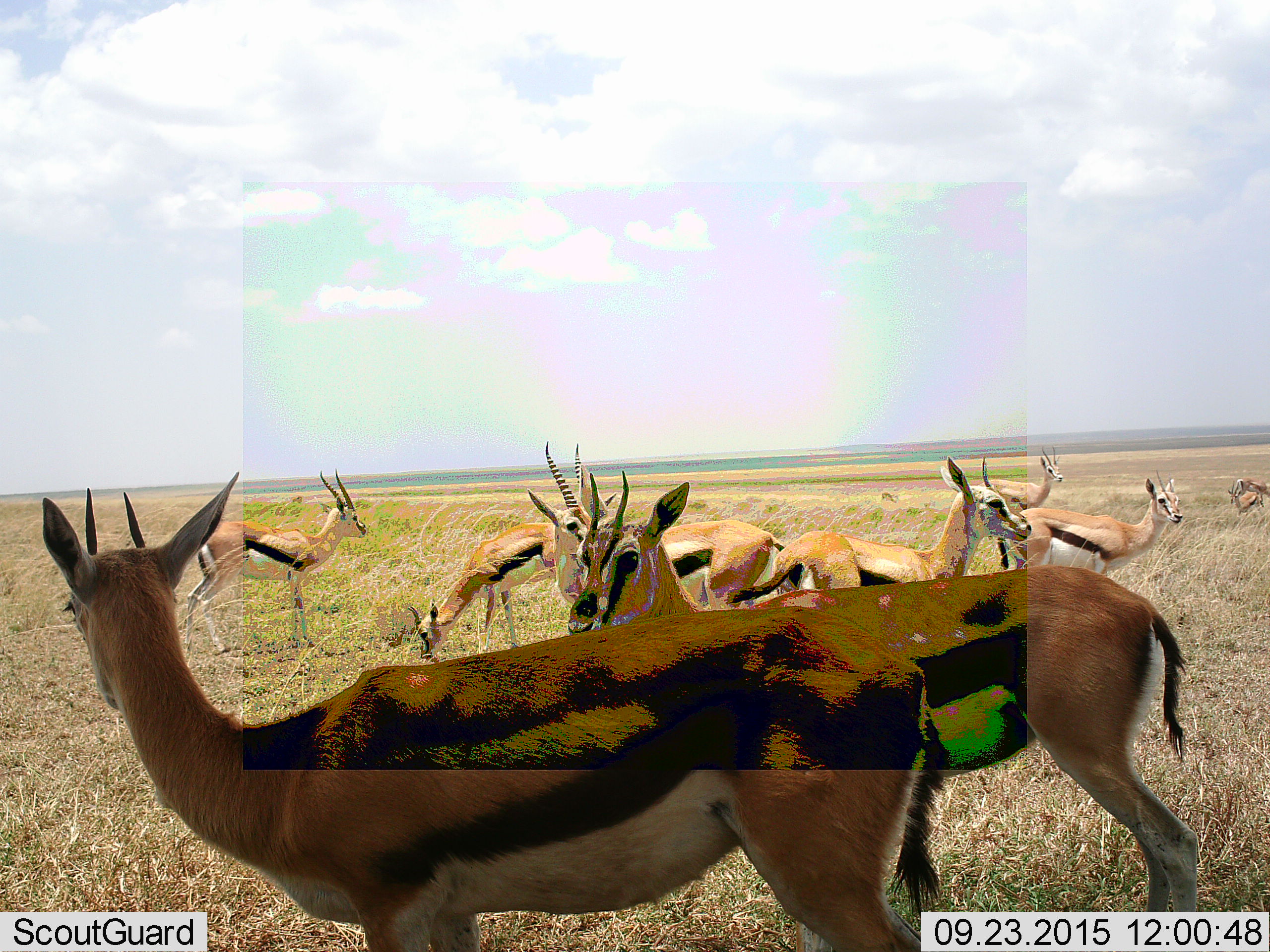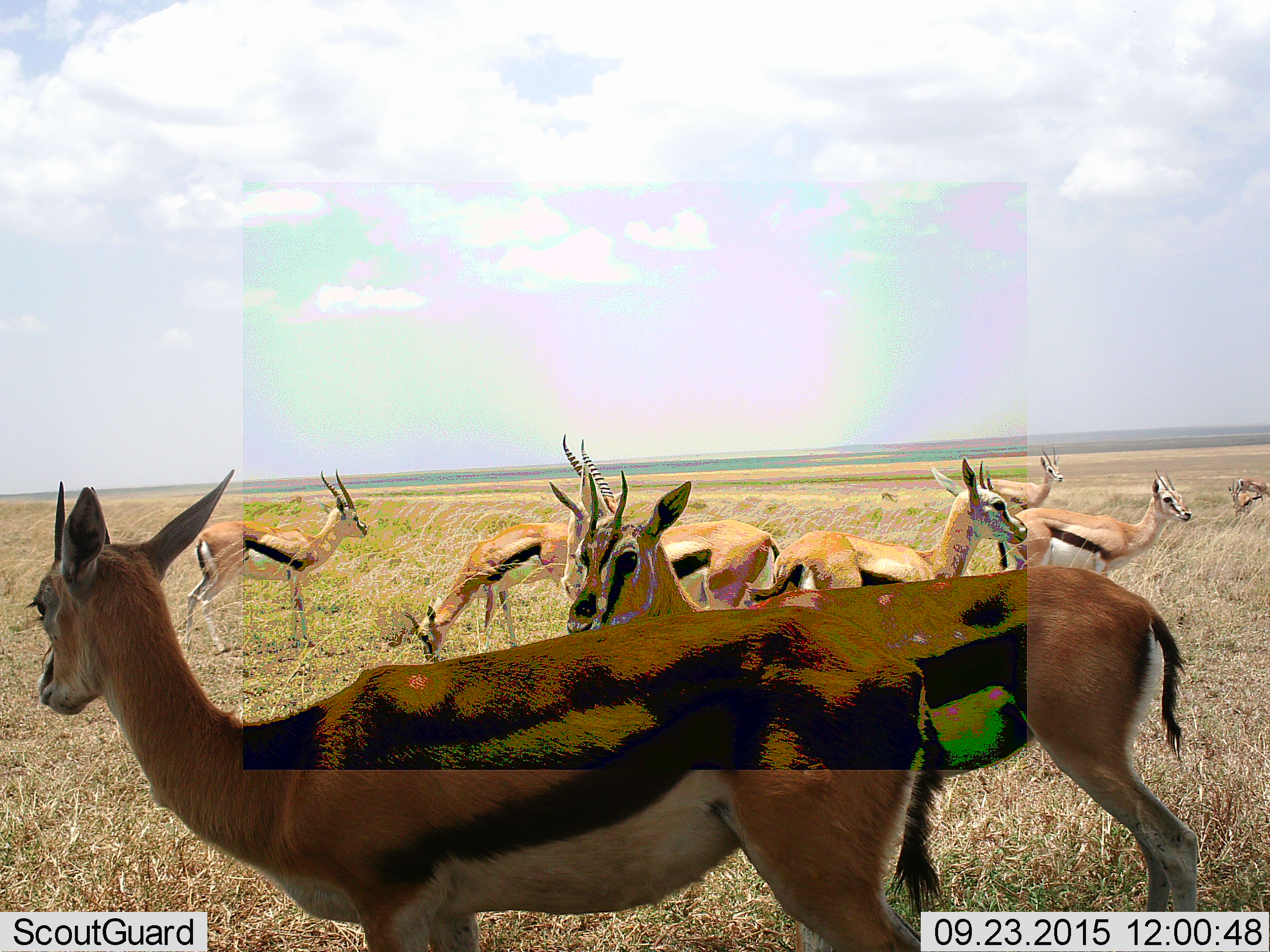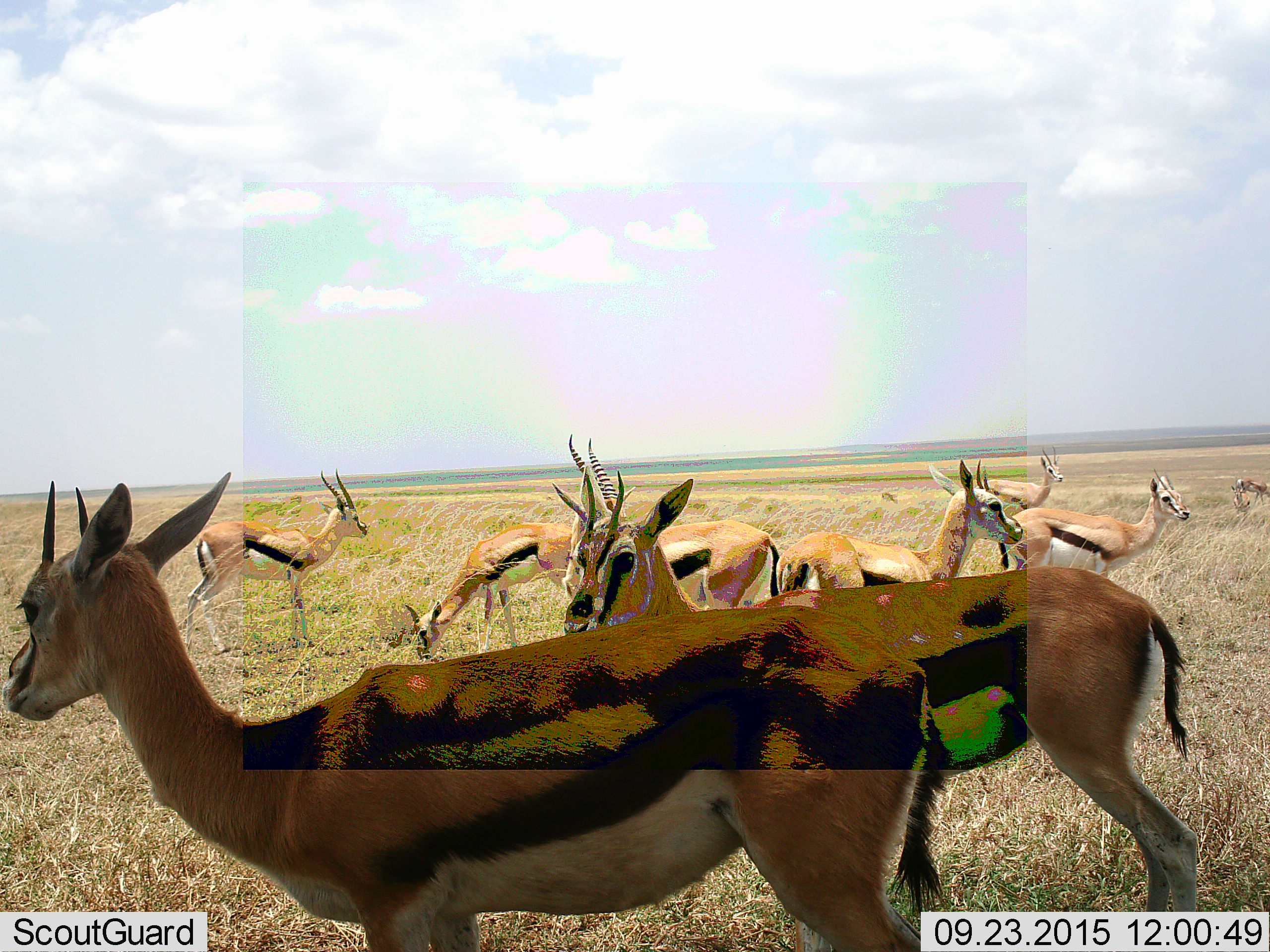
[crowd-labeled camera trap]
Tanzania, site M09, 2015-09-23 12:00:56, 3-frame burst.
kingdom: Animalia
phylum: Chordata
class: Mammalia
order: Artiodactyla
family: Bovidae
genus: Eudorcas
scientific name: Eudorcas thomsonii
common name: thomson's gazelle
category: gazellethomsons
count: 10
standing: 89%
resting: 0%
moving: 22%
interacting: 11%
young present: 11%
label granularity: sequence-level